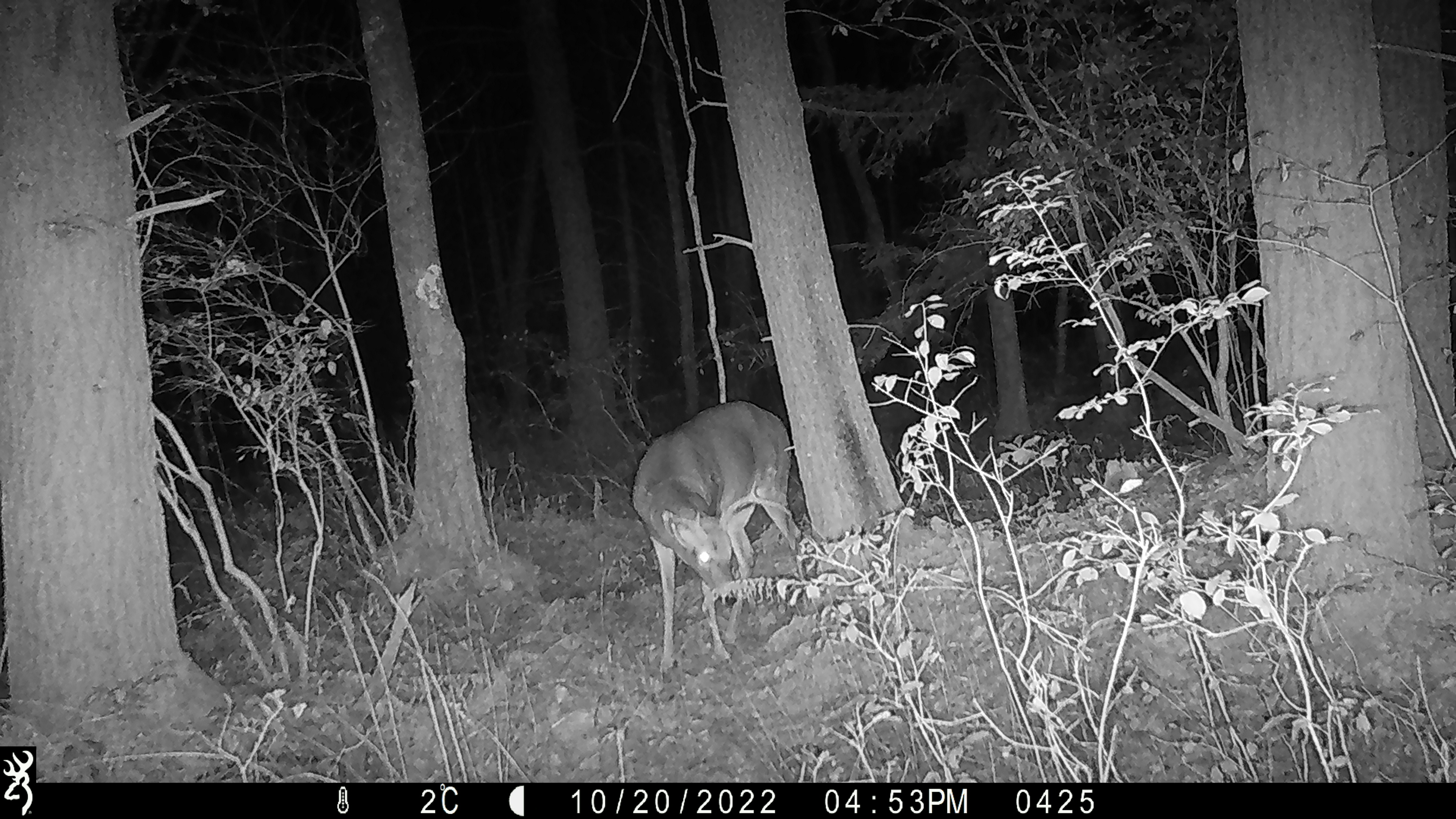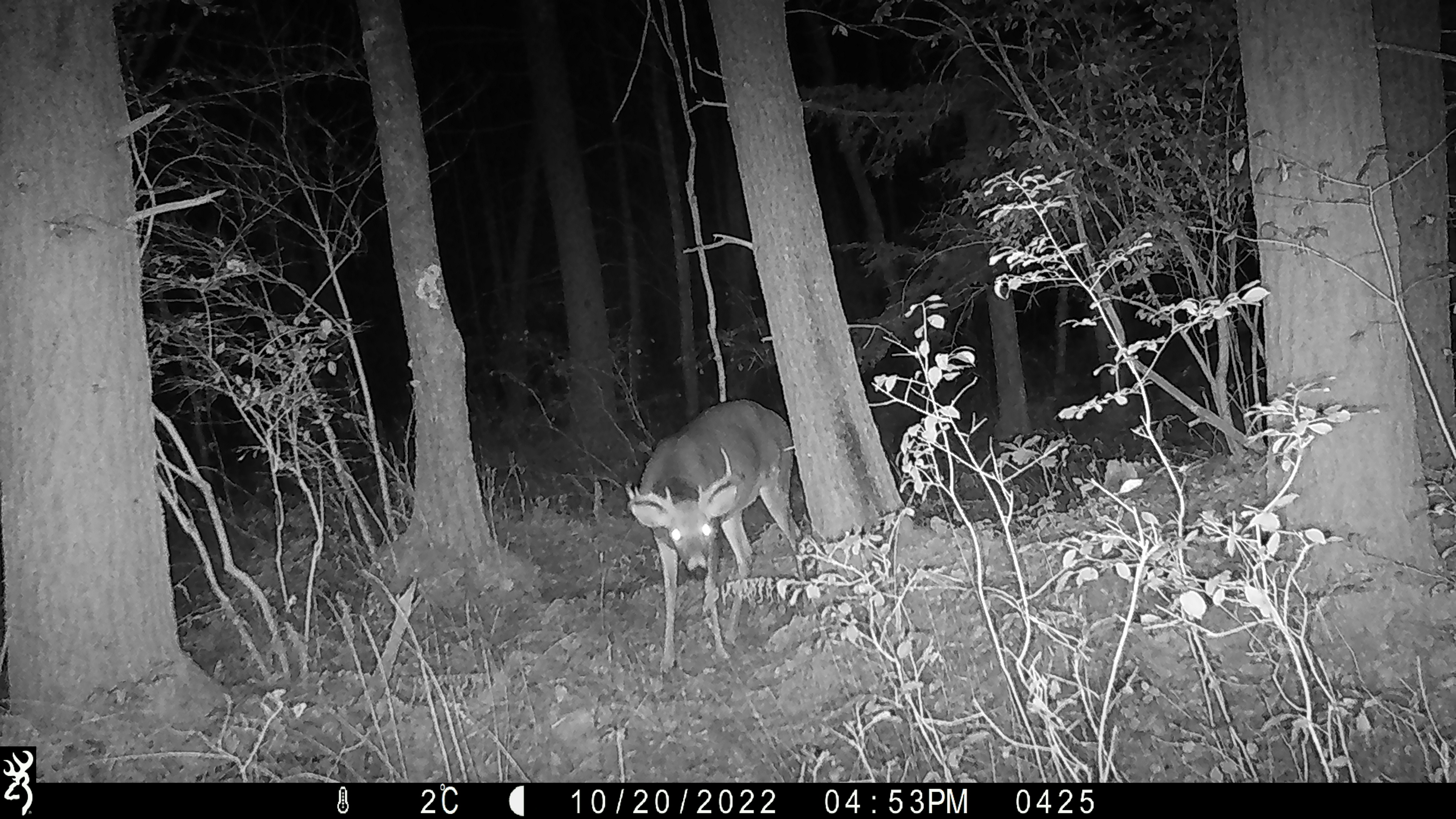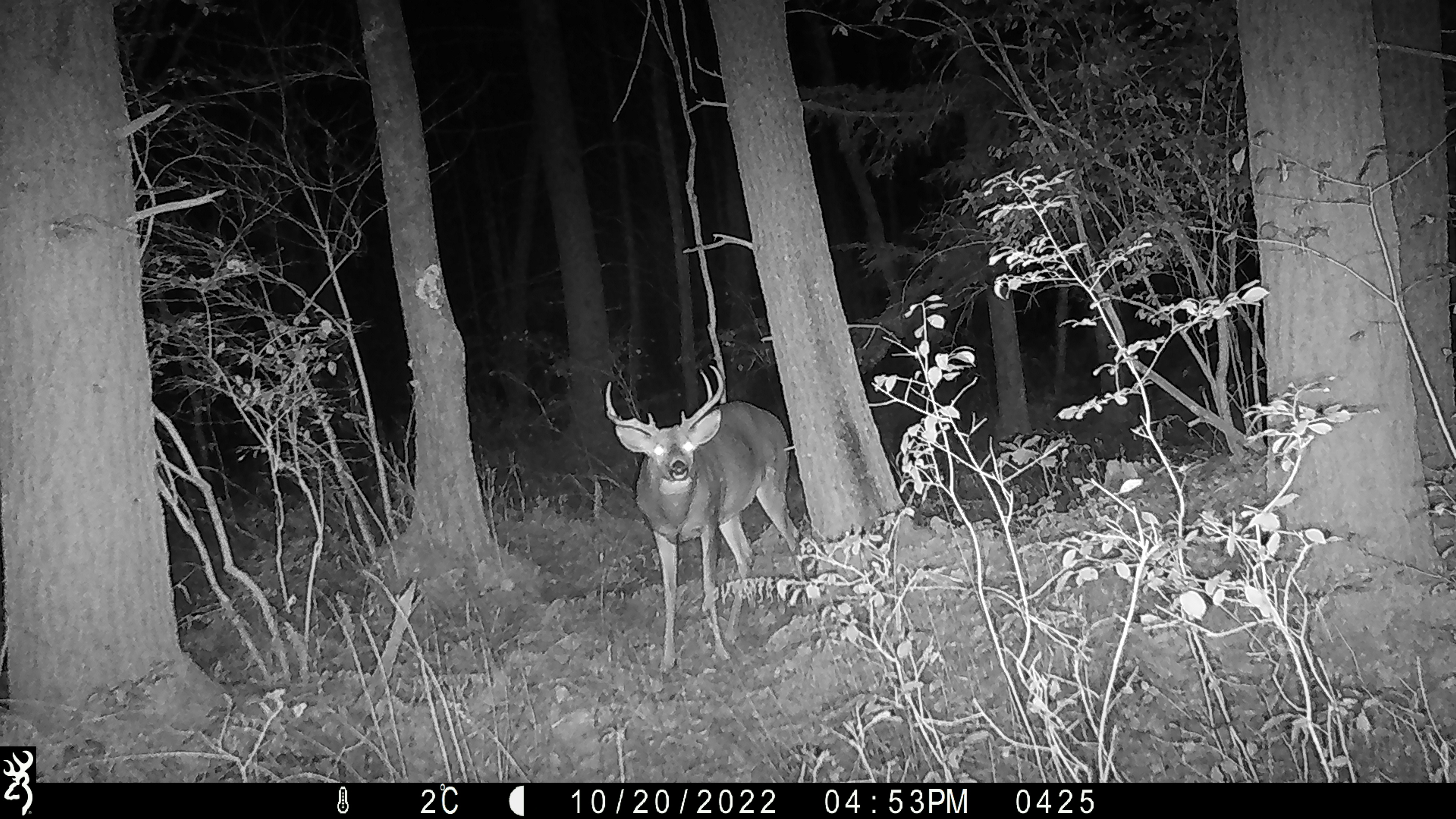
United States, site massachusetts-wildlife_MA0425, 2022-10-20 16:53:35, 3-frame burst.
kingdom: Animalia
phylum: Chordata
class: Mammalia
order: Artiodactyla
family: Cervidae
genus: Odocoileus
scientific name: Odocoileus virginianus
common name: white-tailed deer